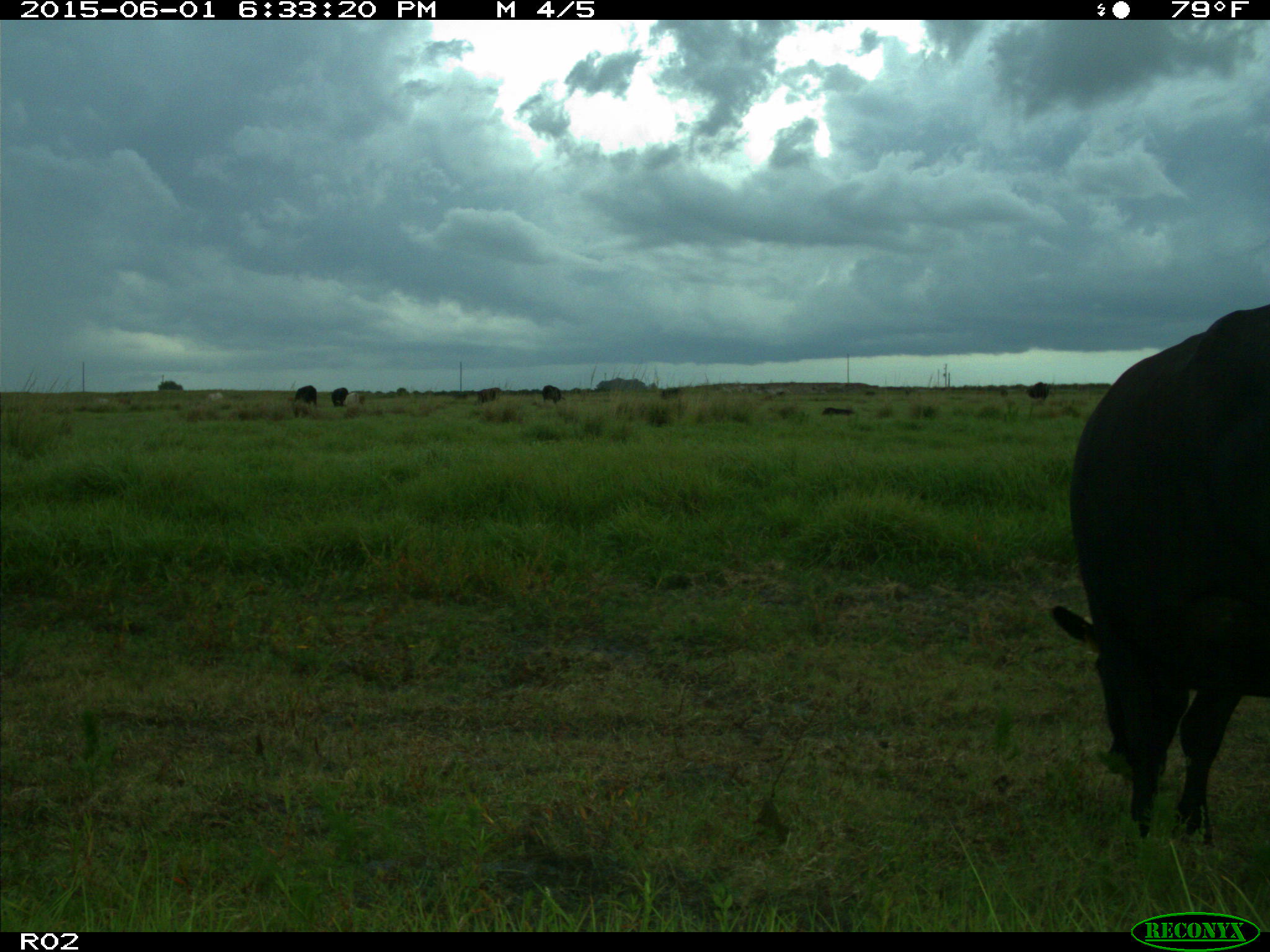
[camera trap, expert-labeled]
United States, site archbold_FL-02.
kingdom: Animalia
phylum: Chordata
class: Mammalia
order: Artiodactyla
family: Bovidae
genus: Bos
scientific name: Bos taurus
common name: domestic cow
Bos taurus (domestic cow).